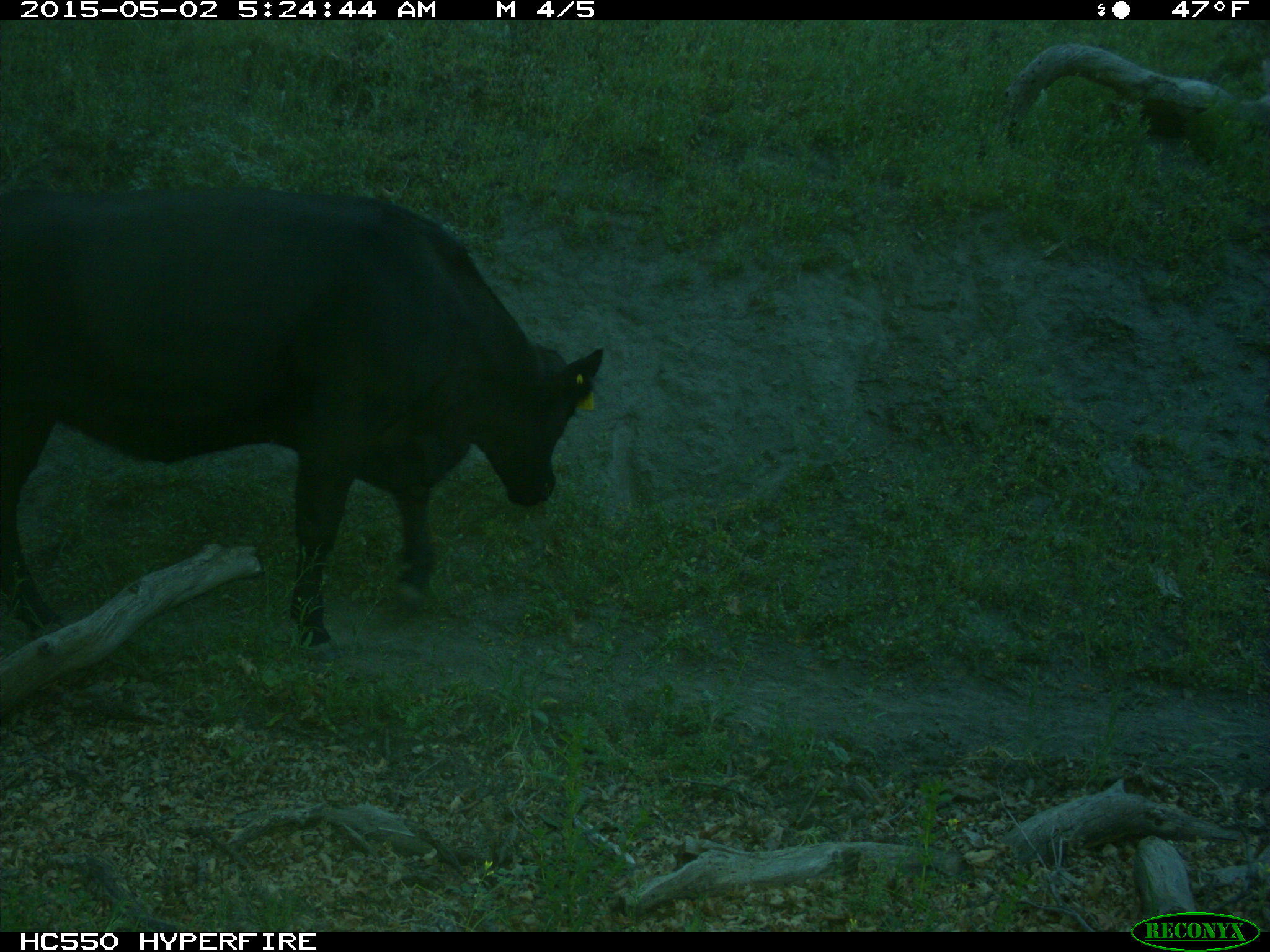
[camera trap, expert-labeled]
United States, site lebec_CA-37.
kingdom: Animalia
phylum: Chordata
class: Mammalia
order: Artiodactyla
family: Bovidae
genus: Bos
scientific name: Bos taurus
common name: domestic cow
Bos taurus (domestic cow).